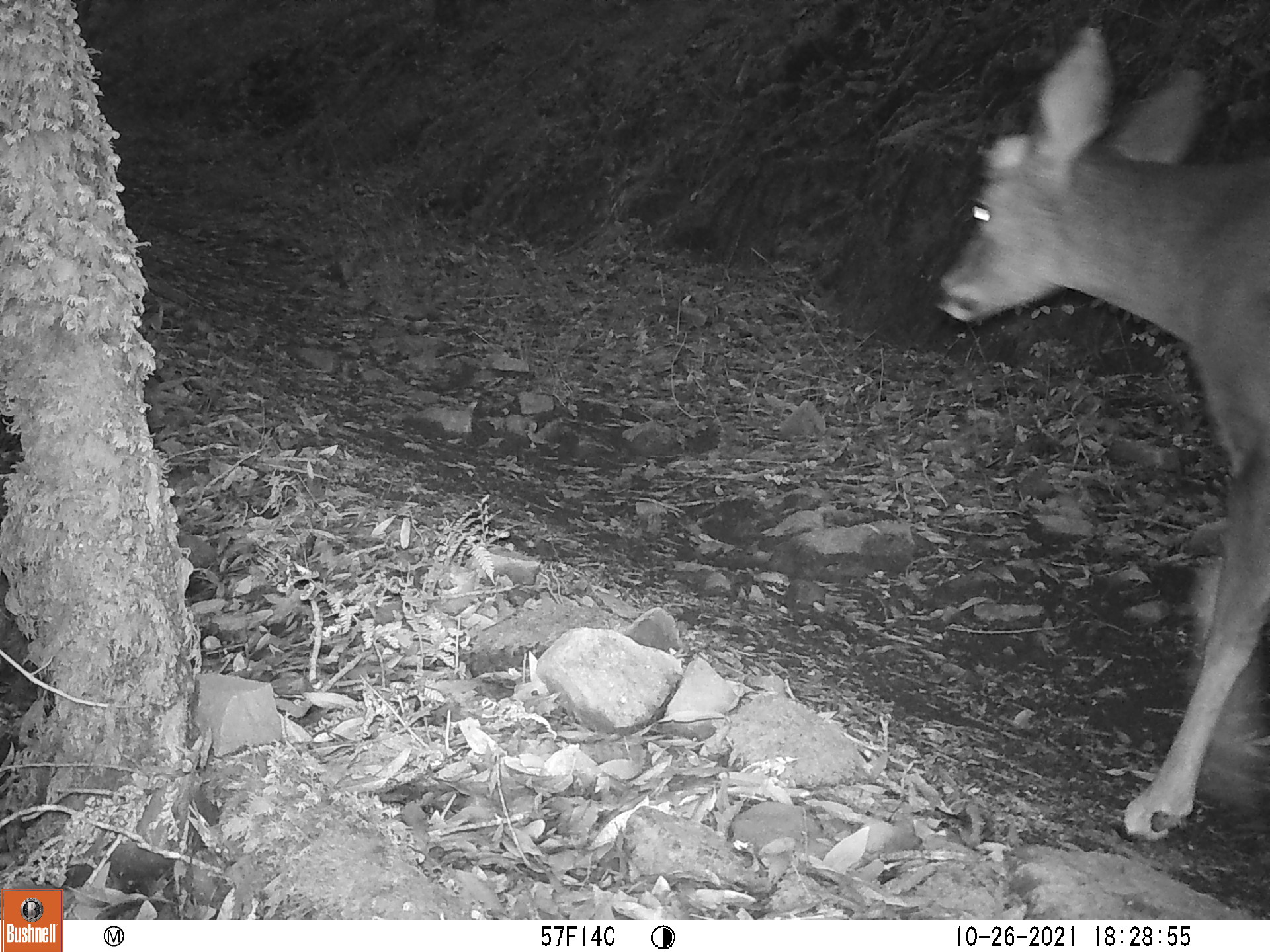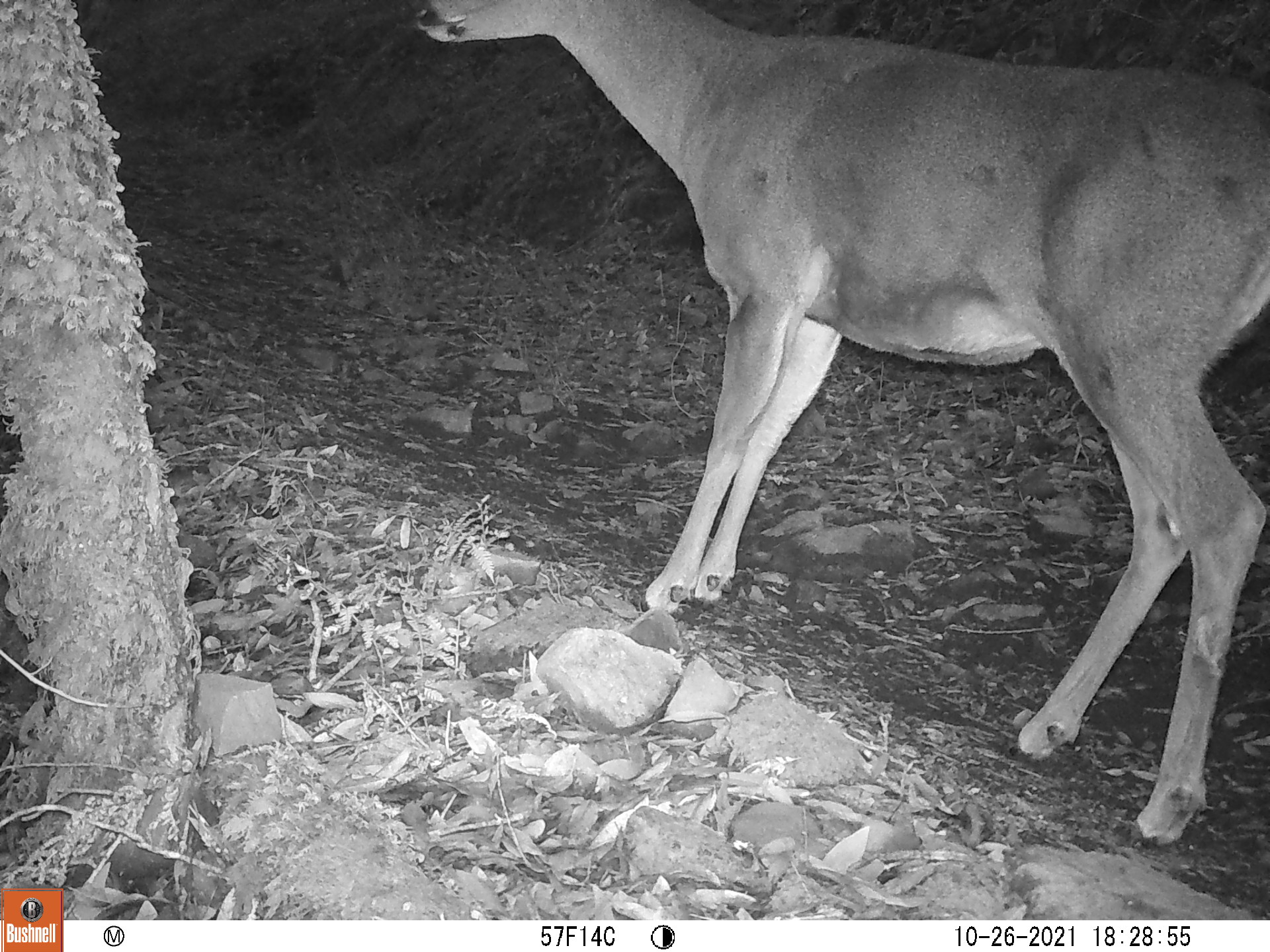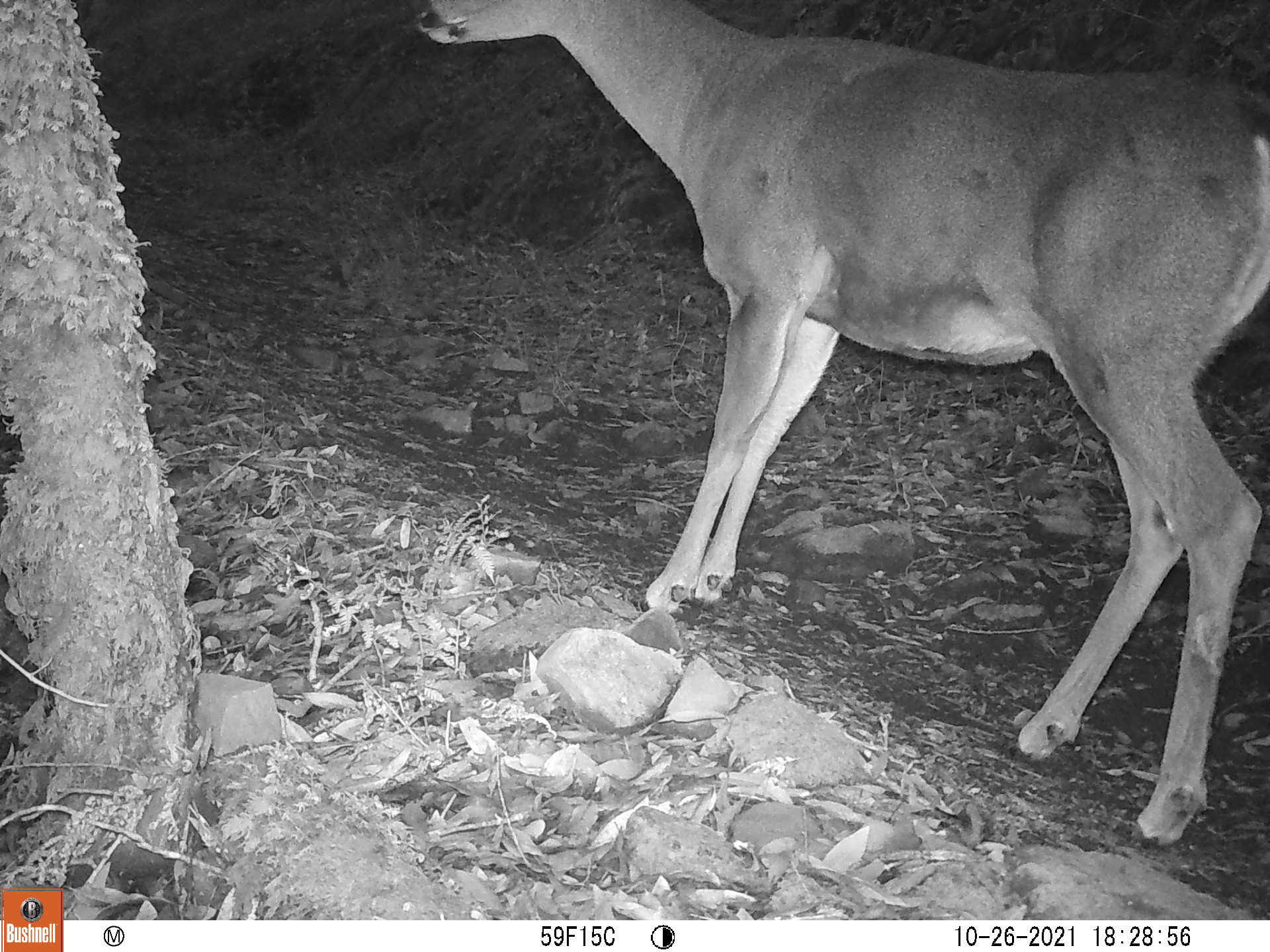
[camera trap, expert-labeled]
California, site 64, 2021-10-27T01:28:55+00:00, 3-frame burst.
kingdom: Animalia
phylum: Chordata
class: Mammalia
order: Artiodactyla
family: Cervidae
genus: Odocoileus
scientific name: Odocoileus hemionus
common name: mule deer